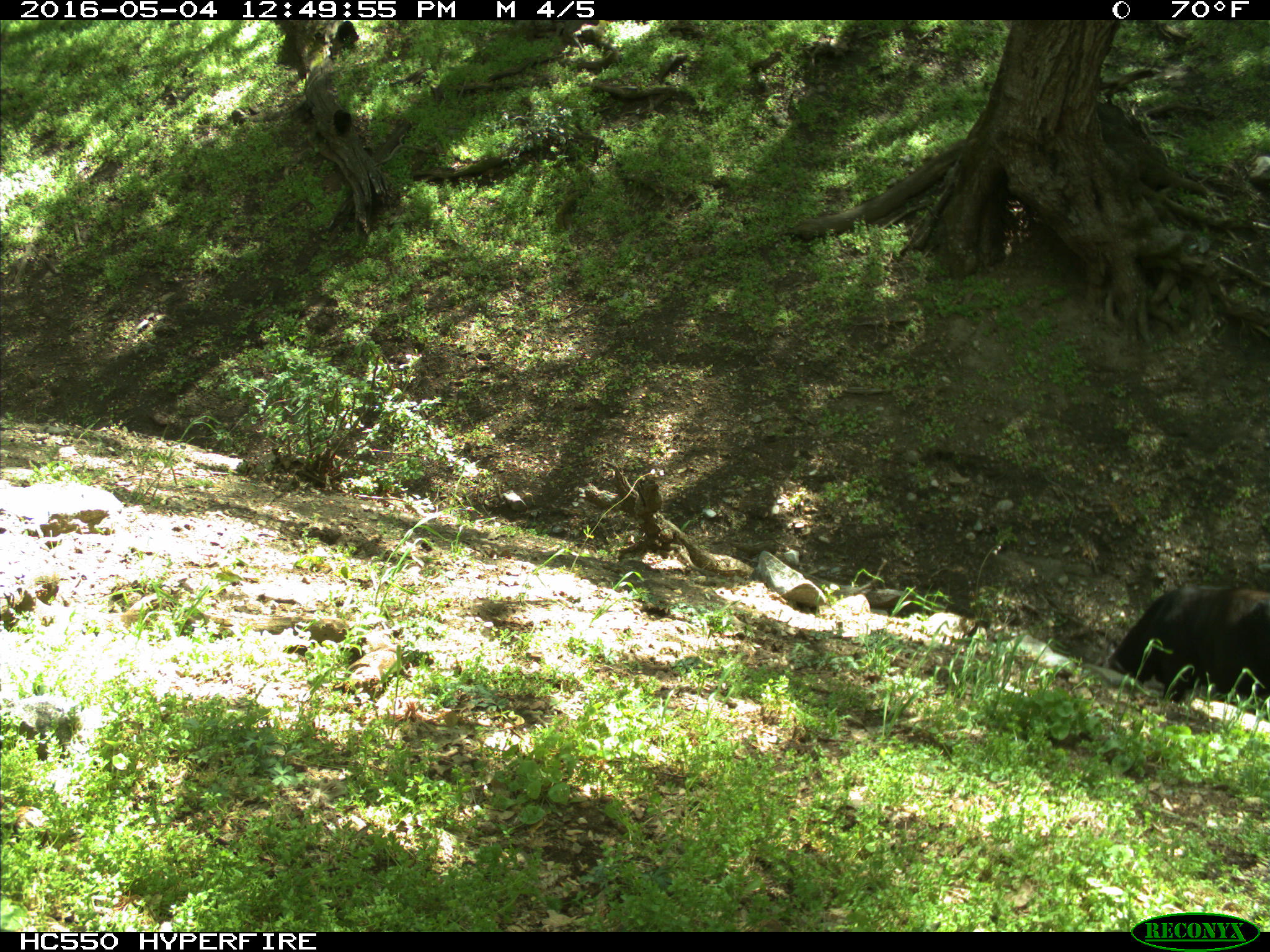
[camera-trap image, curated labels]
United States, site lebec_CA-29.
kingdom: Animalia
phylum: Chordata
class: Mammalia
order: Artiodactyla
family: Bovidae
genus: Bos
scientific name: Bos taurus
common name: domestic cow